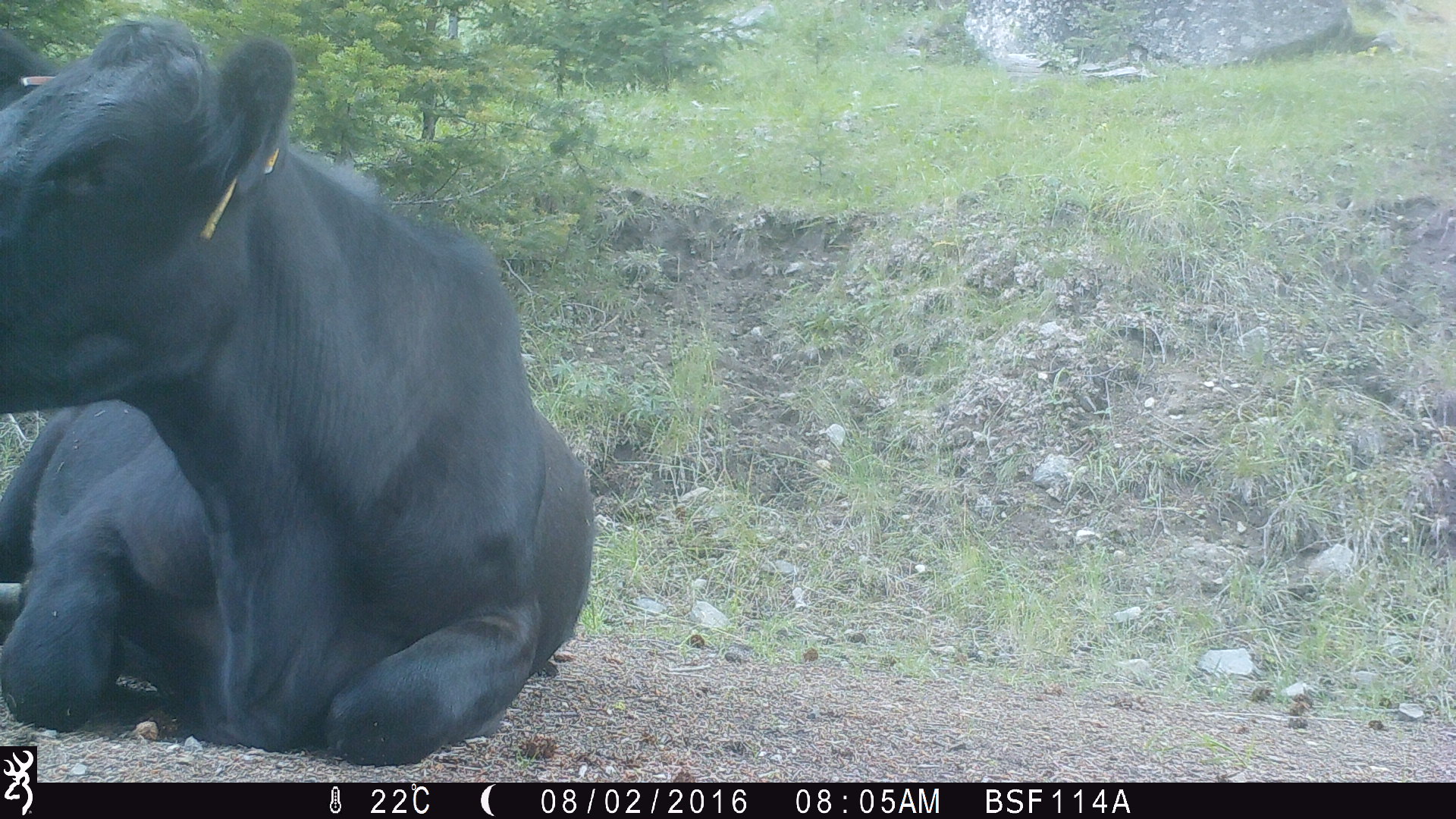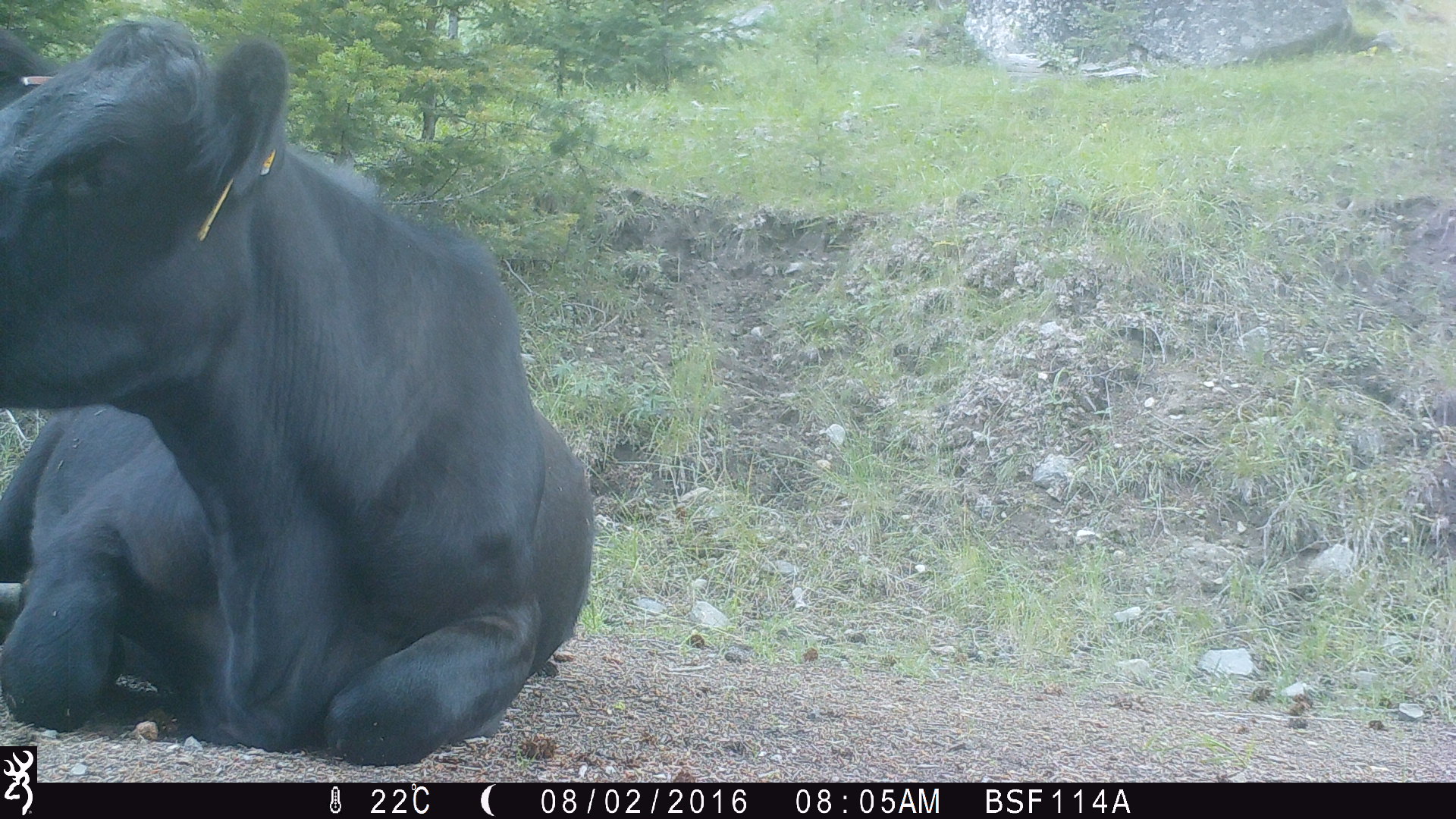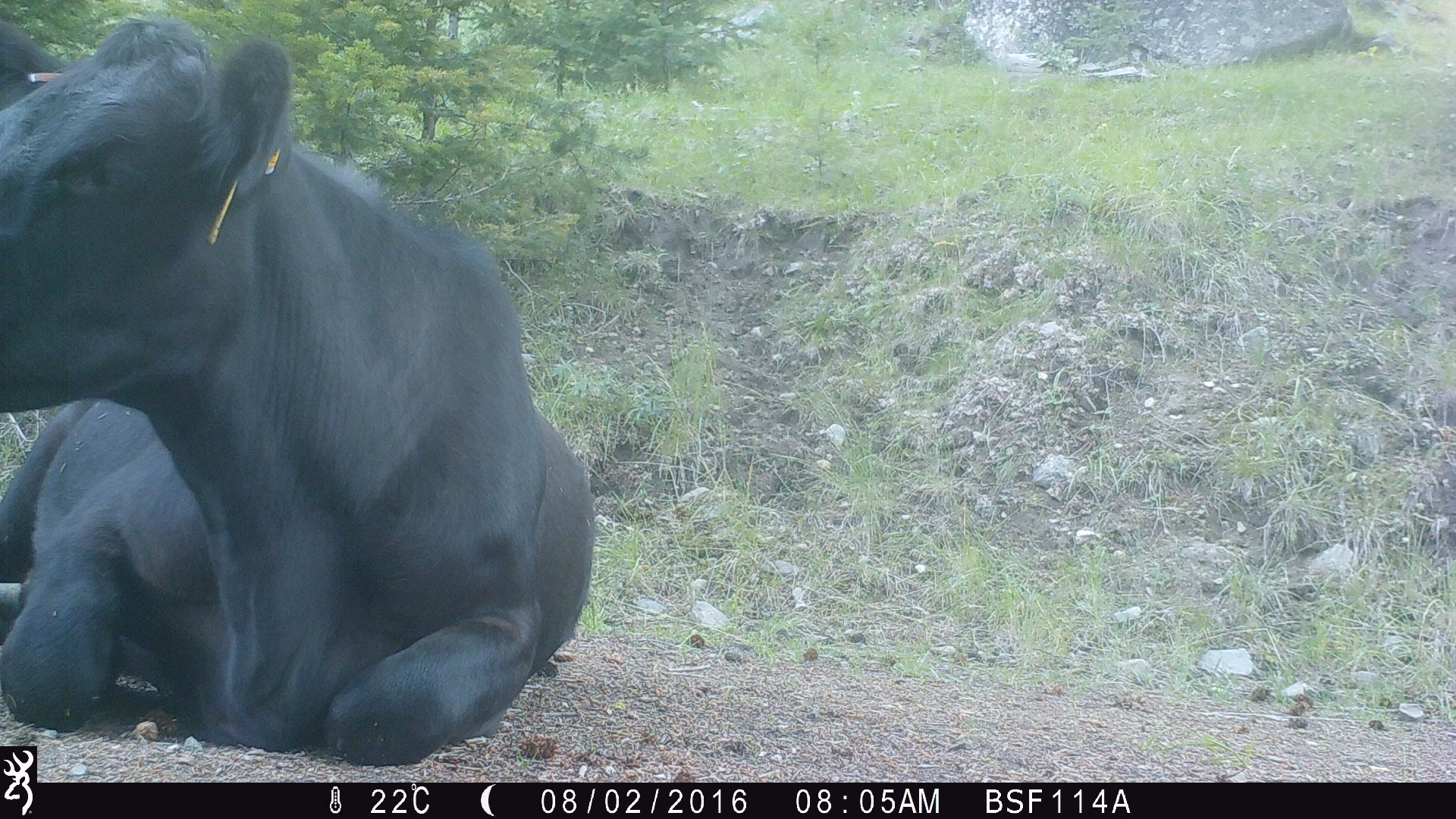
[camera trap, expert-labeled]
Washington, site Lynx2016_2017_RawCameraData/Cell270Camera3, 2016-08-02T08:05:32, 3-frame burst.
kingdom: Animalia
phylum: Chordata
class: Mammalia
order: Artiodactyla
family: Bovidae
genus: Bos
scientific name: Bos taurus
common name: domestic cattle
Domestic cattle (Bos taurus). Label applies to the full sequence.